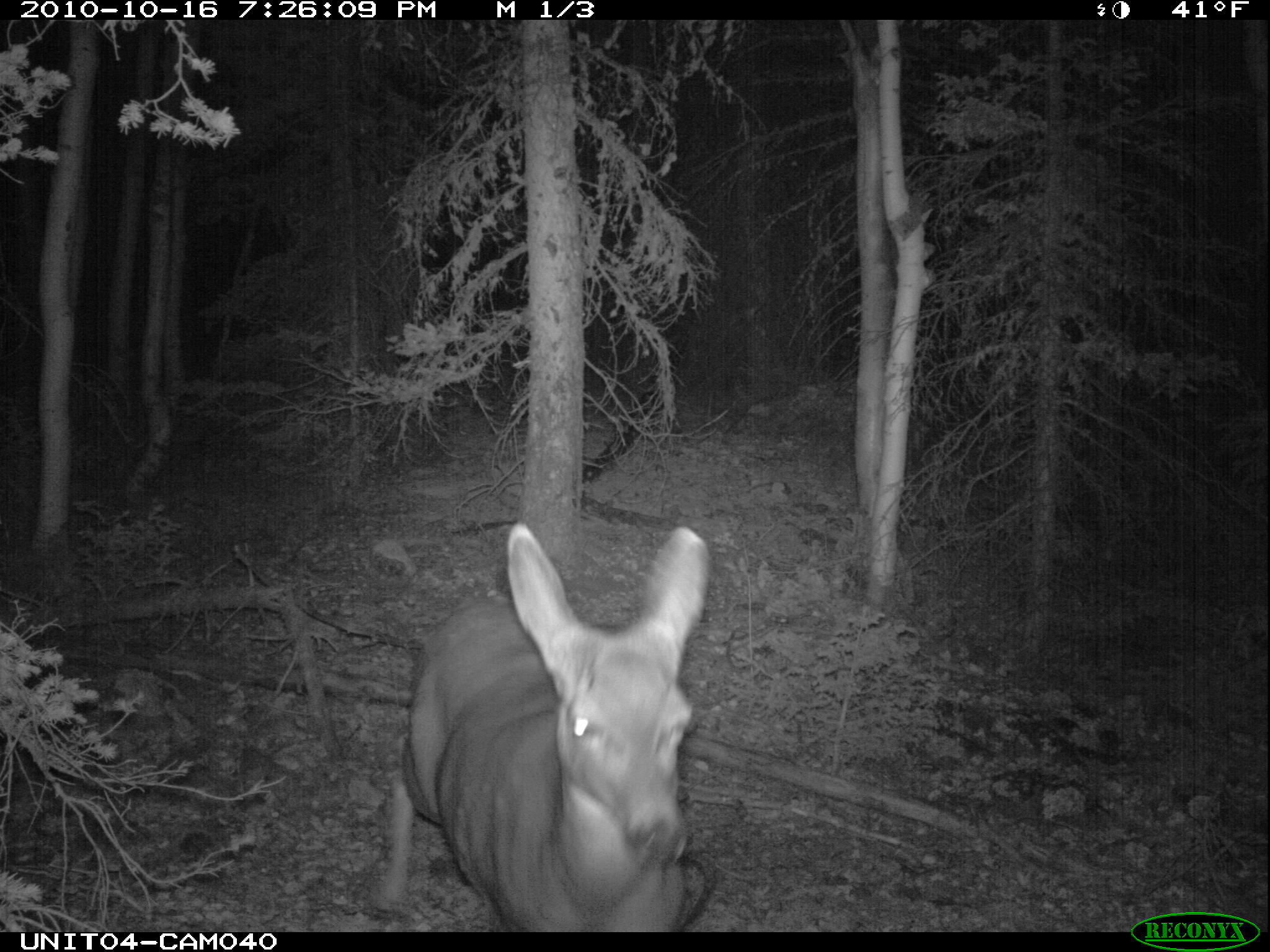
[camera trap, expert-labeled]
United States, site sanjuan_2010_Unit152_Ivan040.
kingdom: Animalia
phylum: Chordata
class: Mammalia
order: Artiodactyla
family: Cervidae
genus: Odocoileus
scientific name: Odocoileus hemionus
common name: mule deer